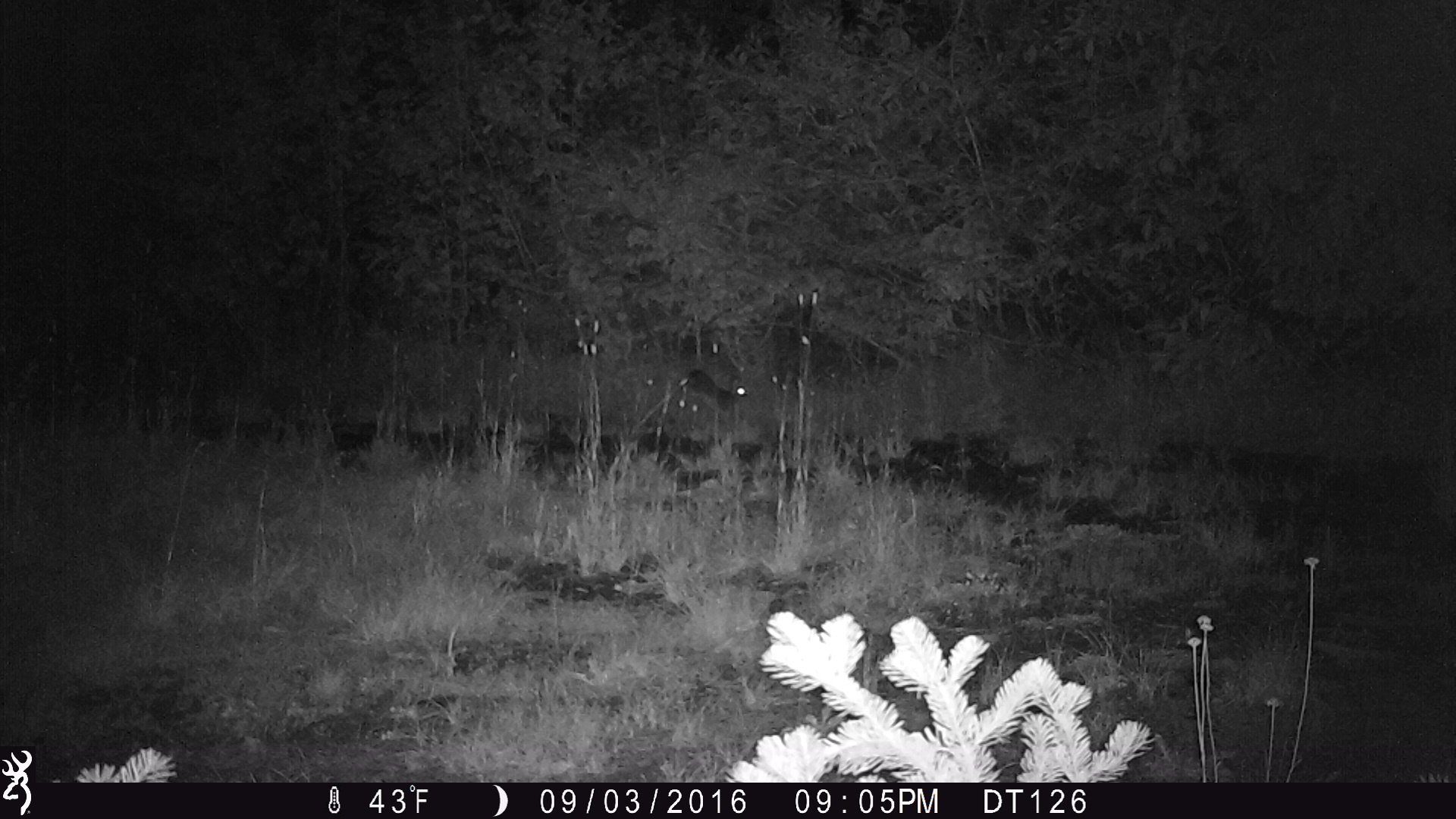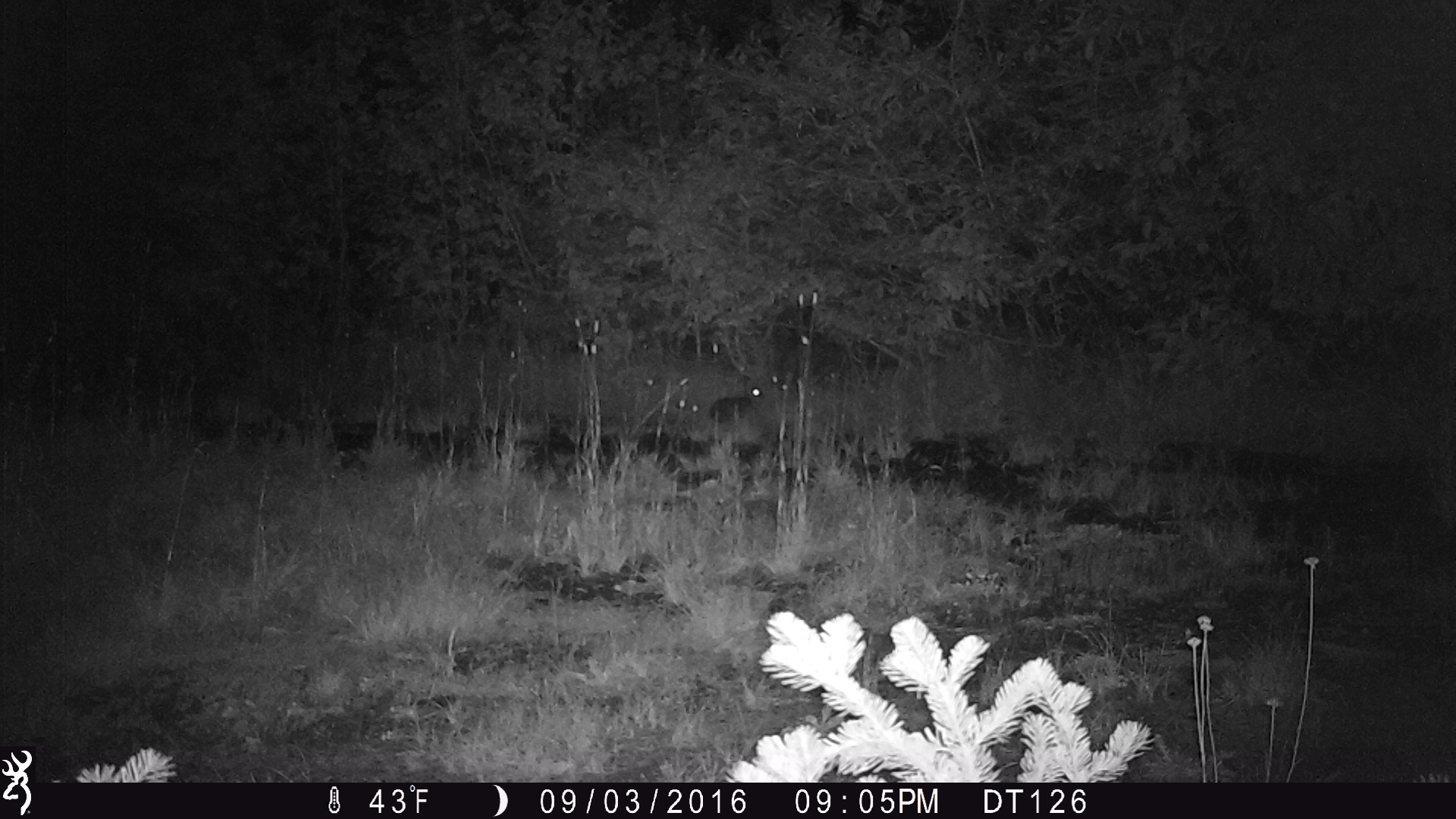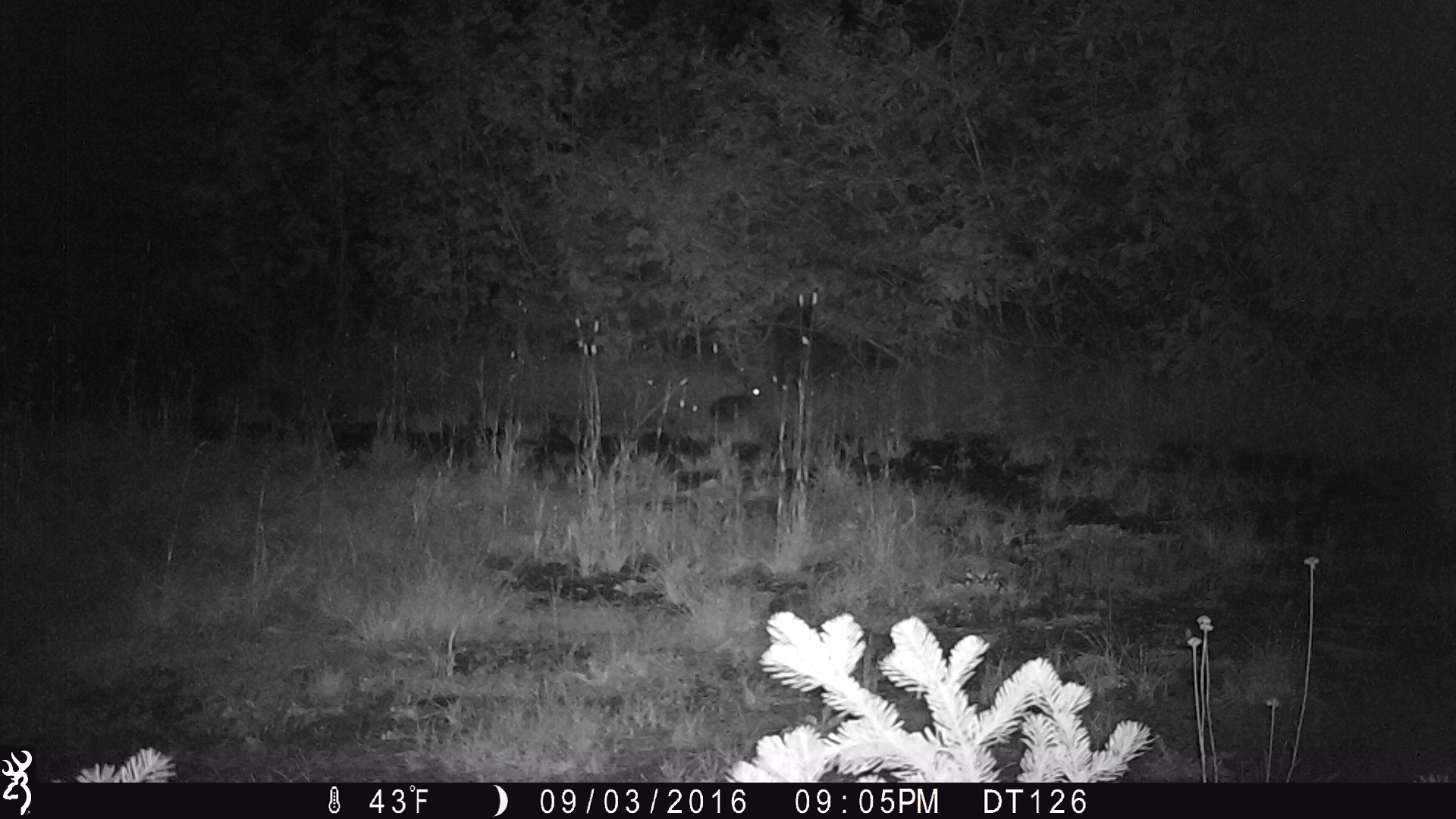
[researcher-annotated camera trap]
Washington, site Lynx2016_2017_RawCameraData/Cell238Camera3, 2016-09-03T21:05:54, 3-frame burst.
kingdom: Animalia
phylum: Chordata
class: Mammalia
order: Lagomorpha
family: Leporidae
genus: Lepus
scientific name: Lepus americanus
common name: snowshoe hare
Lepus americanus (snowshoe hare). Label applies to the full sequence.